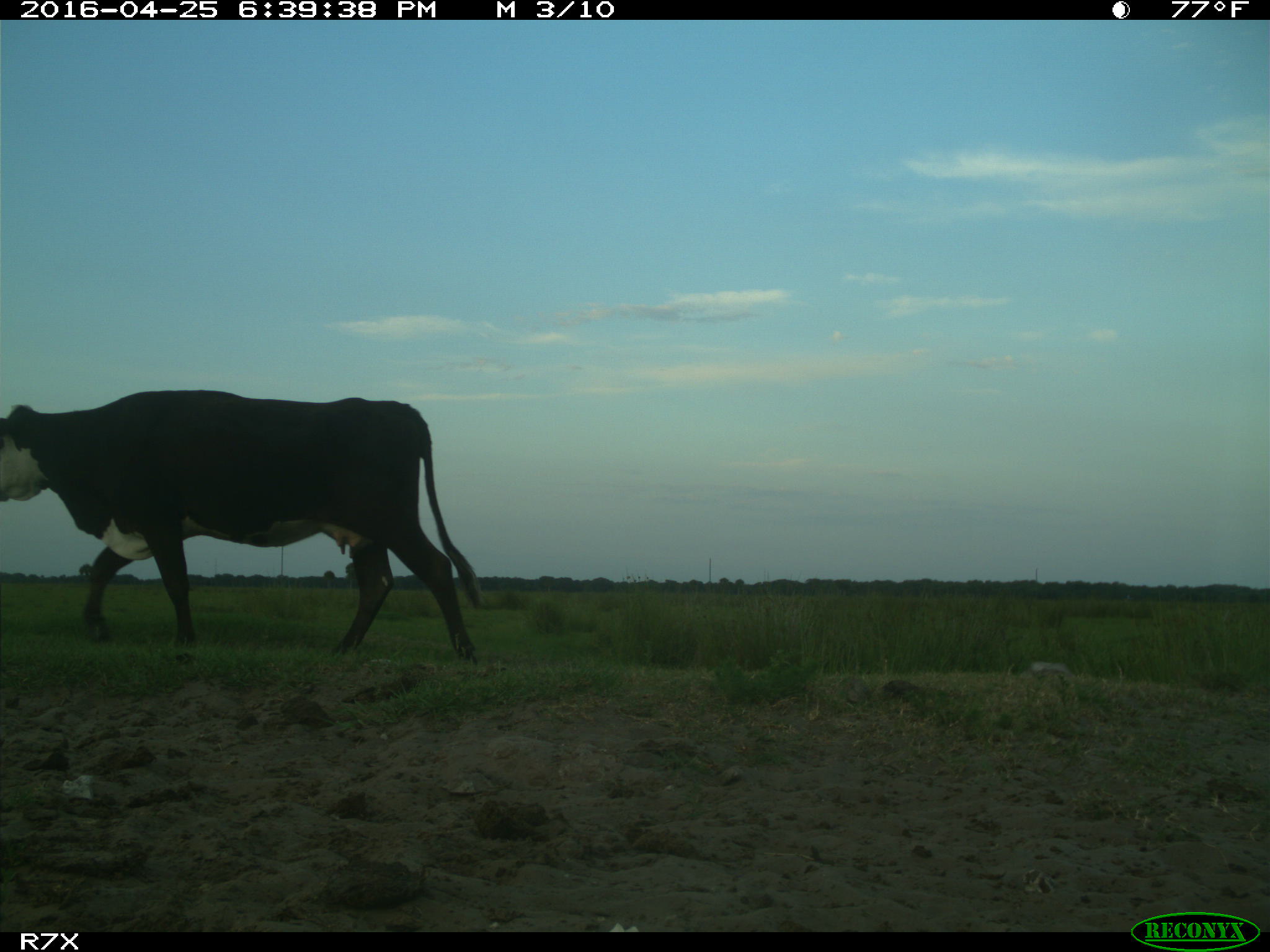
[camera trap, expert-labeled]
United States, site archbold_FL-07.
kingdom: Animalia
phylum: Chordata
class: Mammalia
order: Artiodactyla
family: Bovidae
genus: Bos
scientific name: Bos taurus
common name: domestic cow